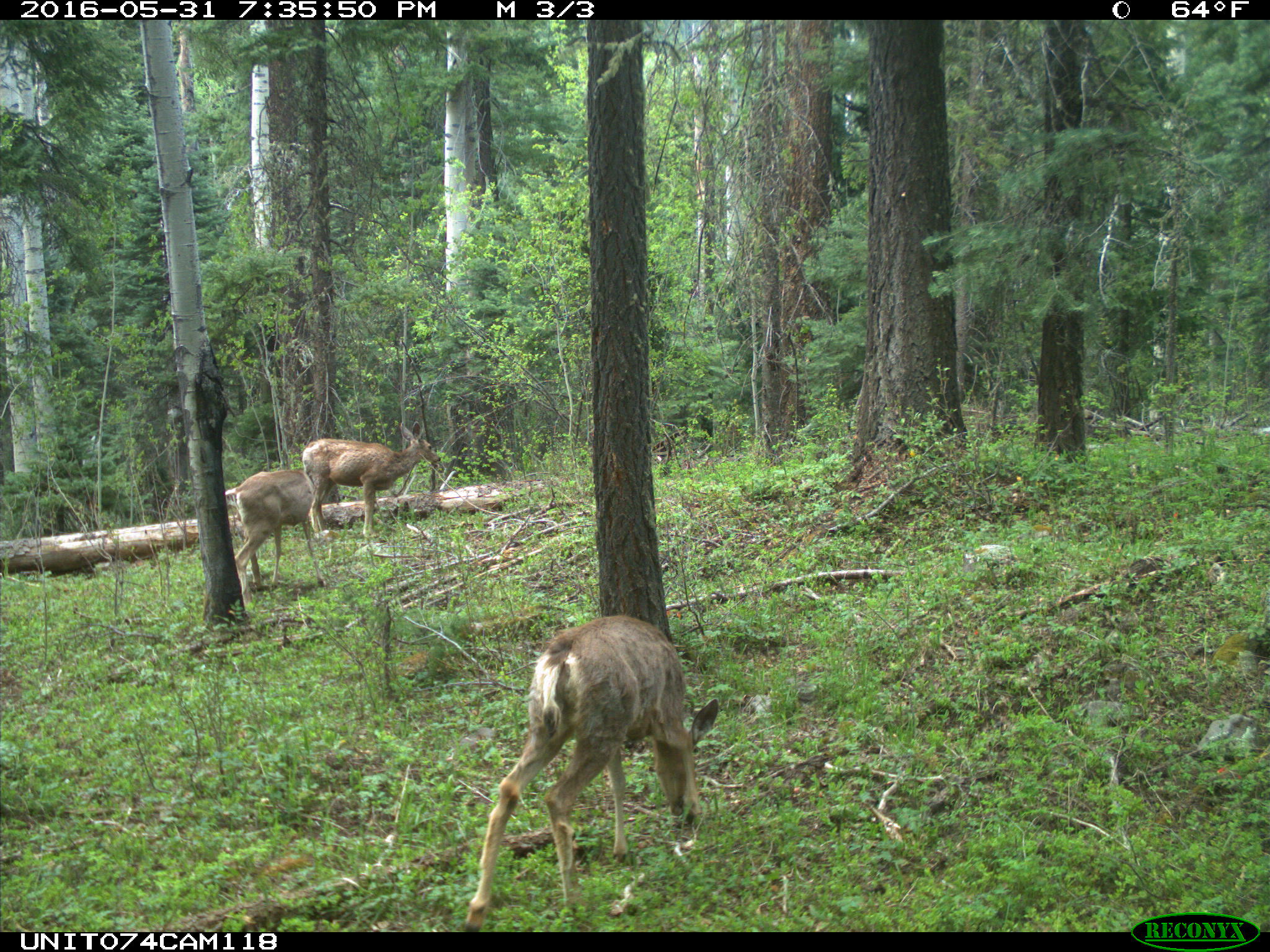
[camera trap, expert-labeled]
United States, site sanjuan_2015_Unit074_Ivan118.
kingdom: Animalia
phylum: Chordata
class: Mammalia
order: Artiodactyla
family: Cervidae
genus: Odocoileus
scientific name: Odocoileus hemionus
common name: mule deer